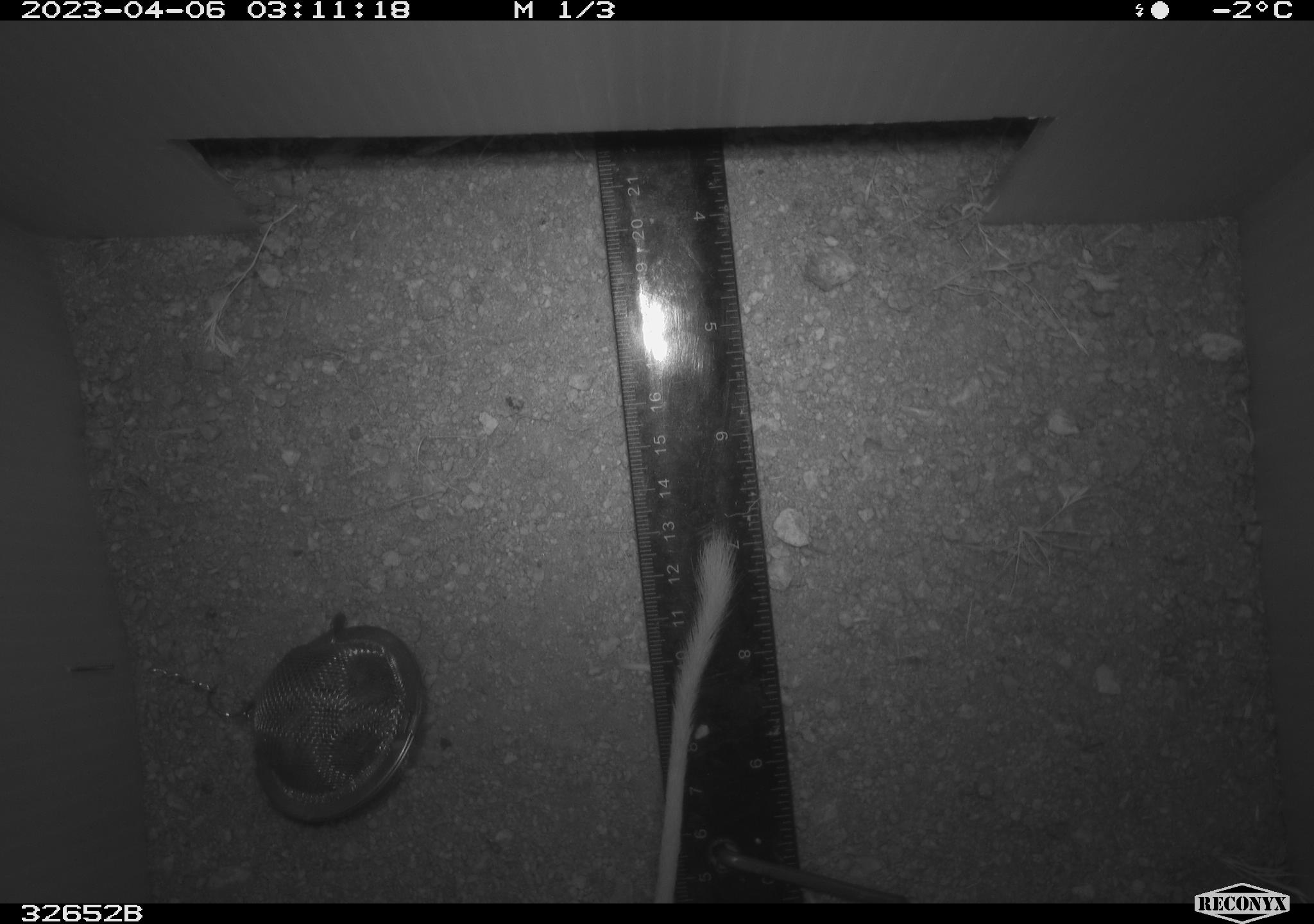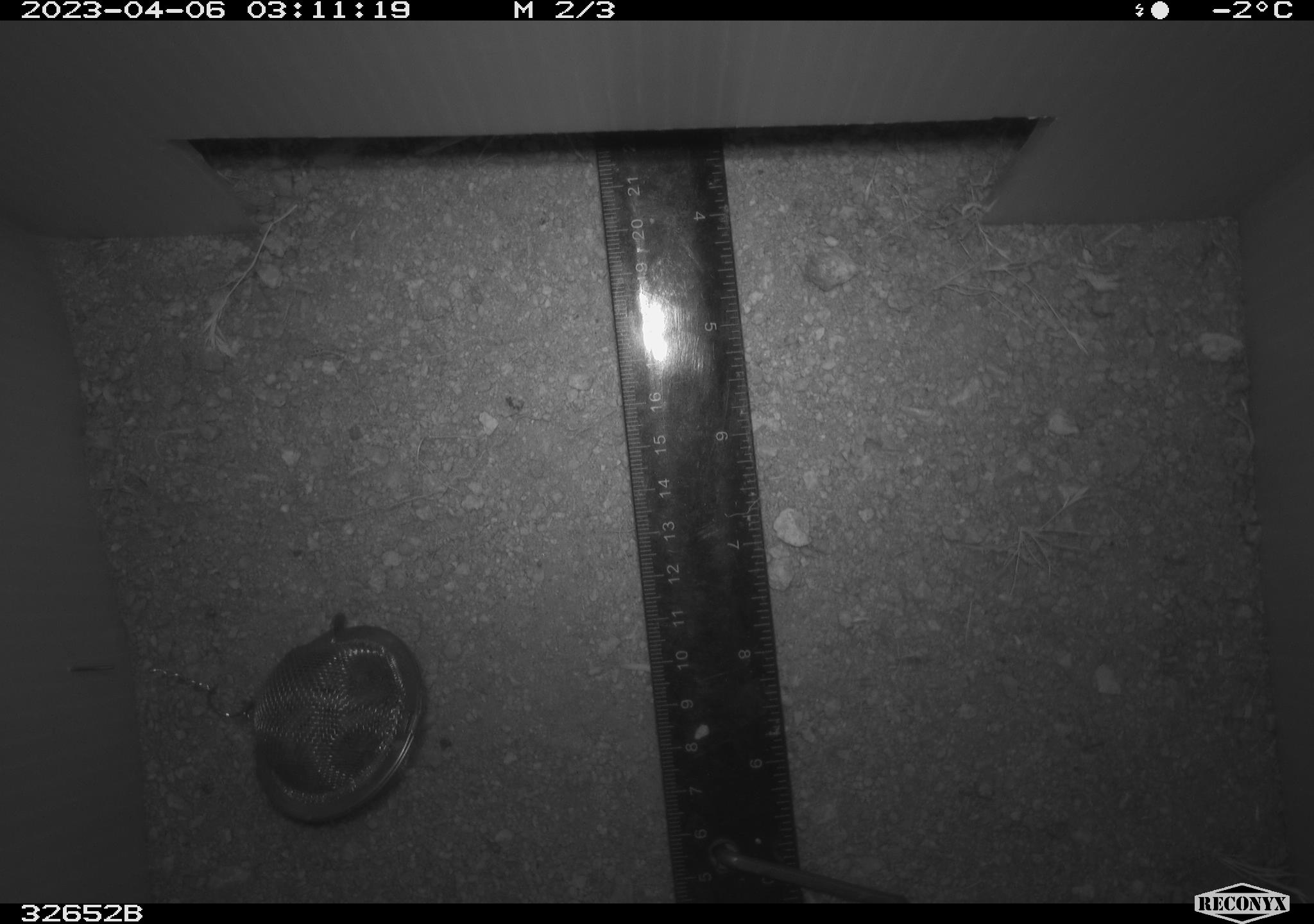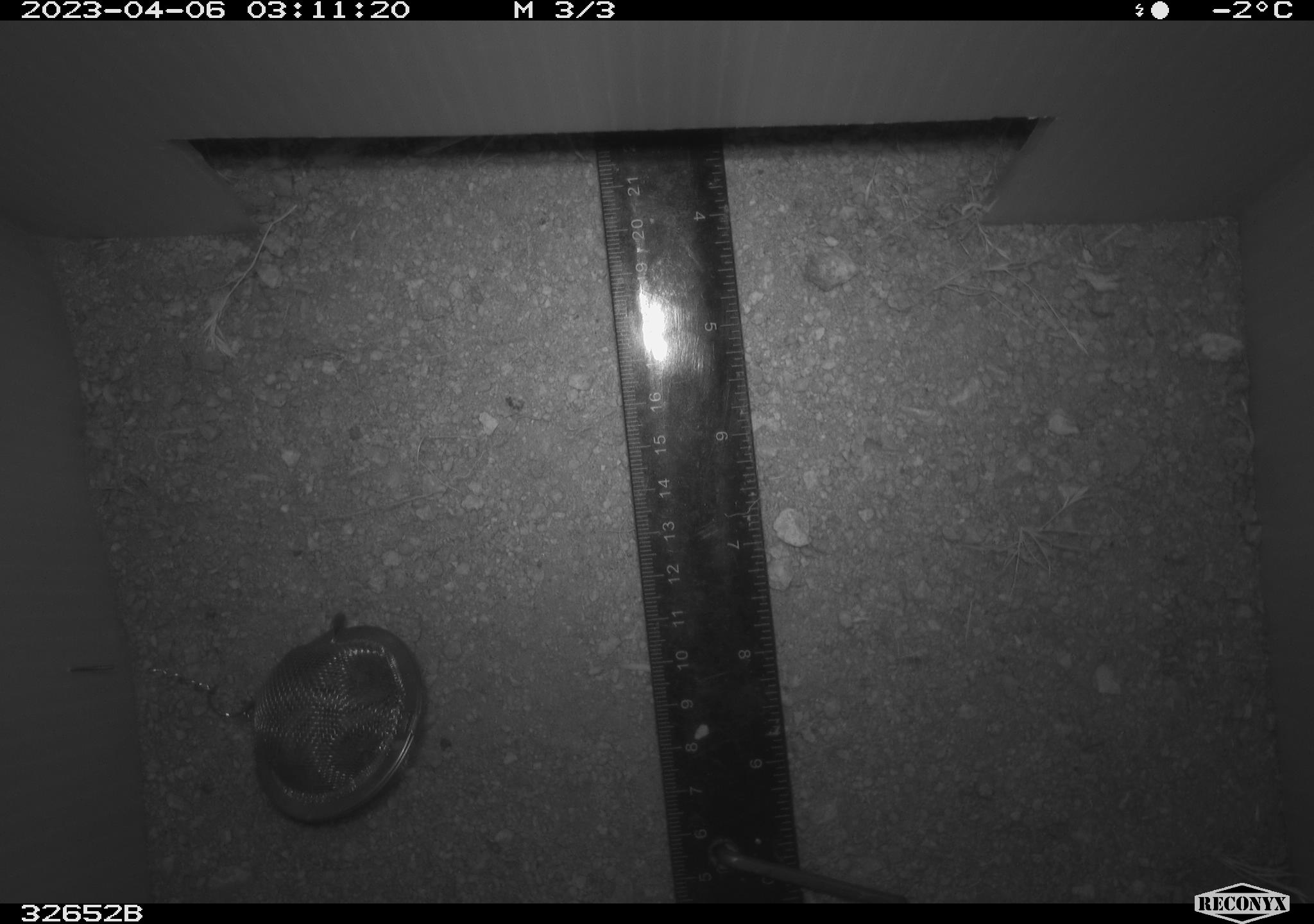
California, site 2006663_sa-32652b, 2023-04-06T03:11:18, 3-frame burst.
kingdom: Animalia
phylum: Chordata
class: Mammalia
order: Rodentia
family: Heteromyidae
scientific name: Heteromyidae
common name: kangaroo rats and pocket mice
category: heteromyidae family